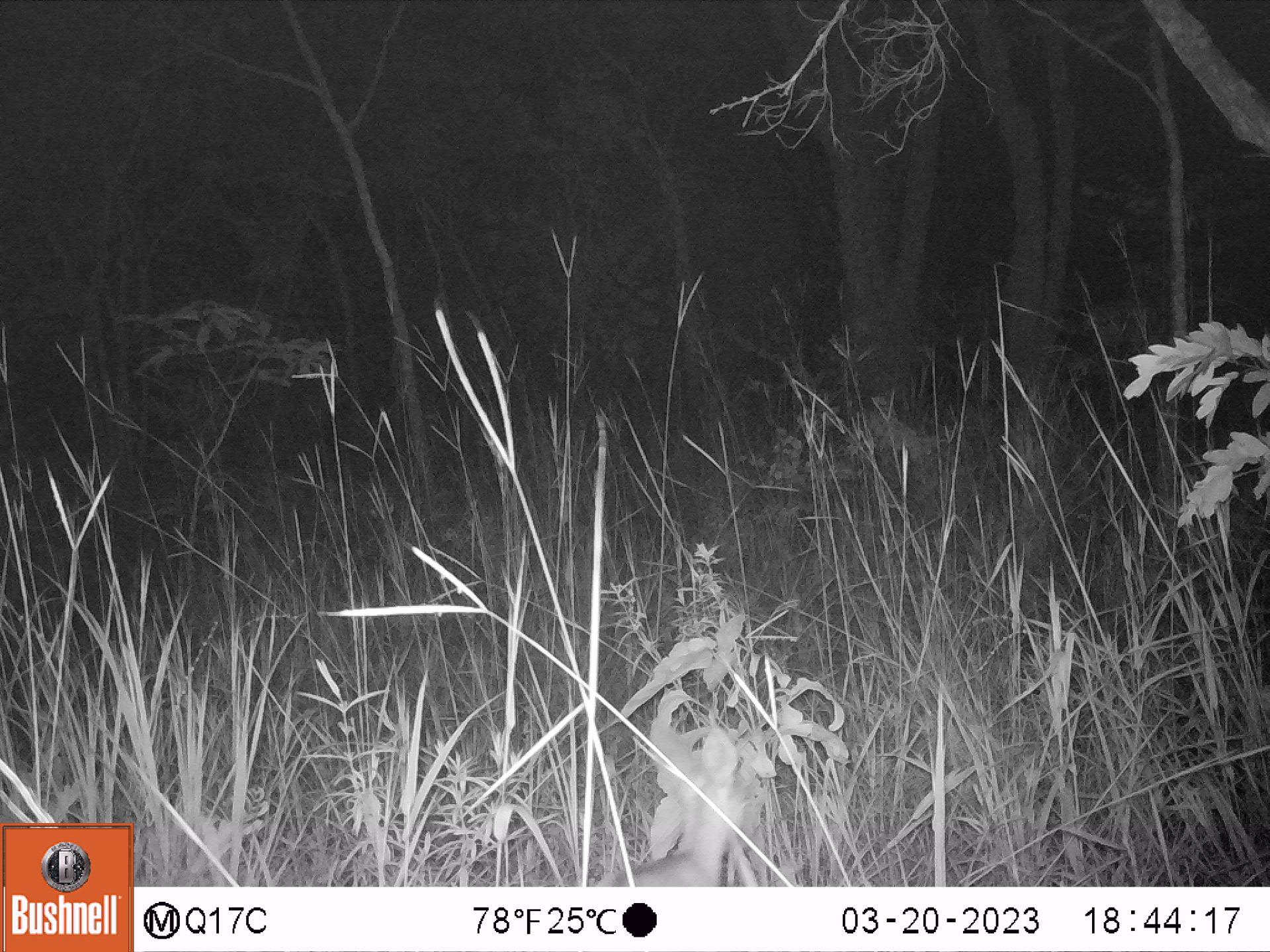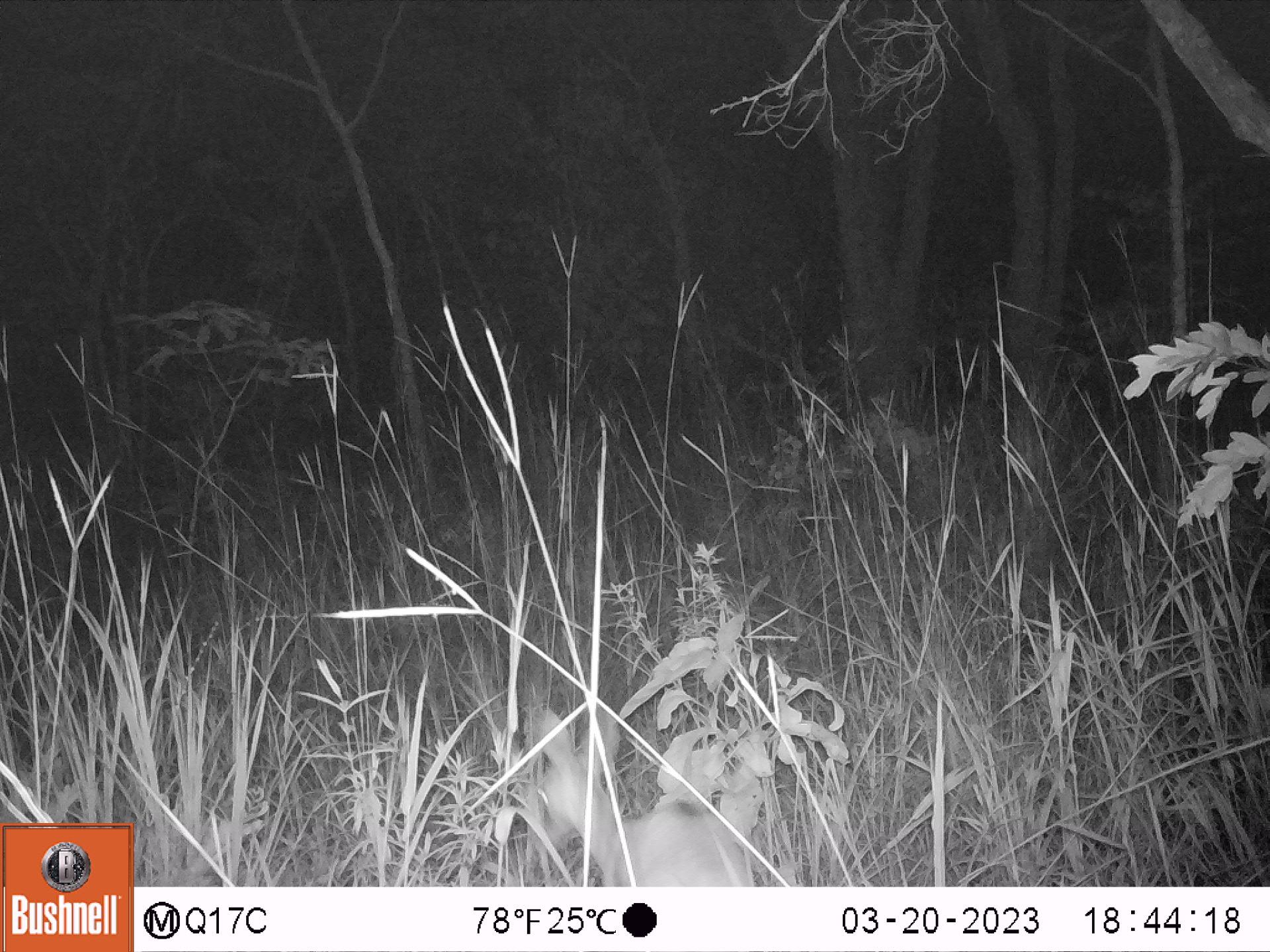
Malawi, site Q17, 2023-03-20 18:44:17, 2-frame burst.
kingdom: Animalia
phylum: Chordata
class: Mammalia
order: Artiodactyla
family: Bovidae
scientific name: Antilopinae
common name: small antelope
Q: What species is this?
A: Small antelope (Antilopinae).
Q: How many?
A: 1.